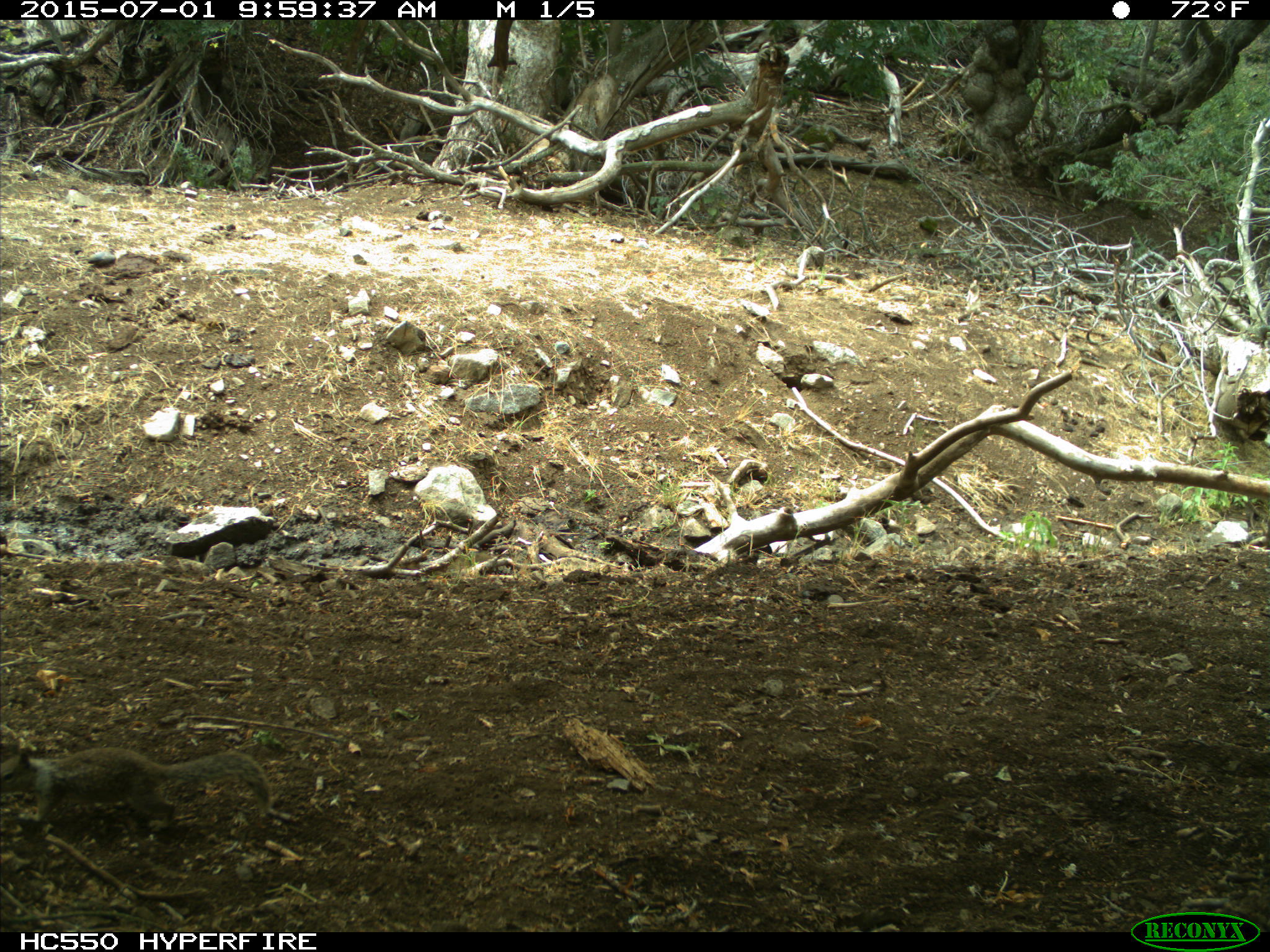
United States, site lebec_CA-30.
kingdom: Animalia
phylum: Chordata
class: Mammalia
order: Rodentia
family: Sciuridae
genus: Otospermophilus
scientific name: Otospermophilus beecheyi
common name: california ground squirrel